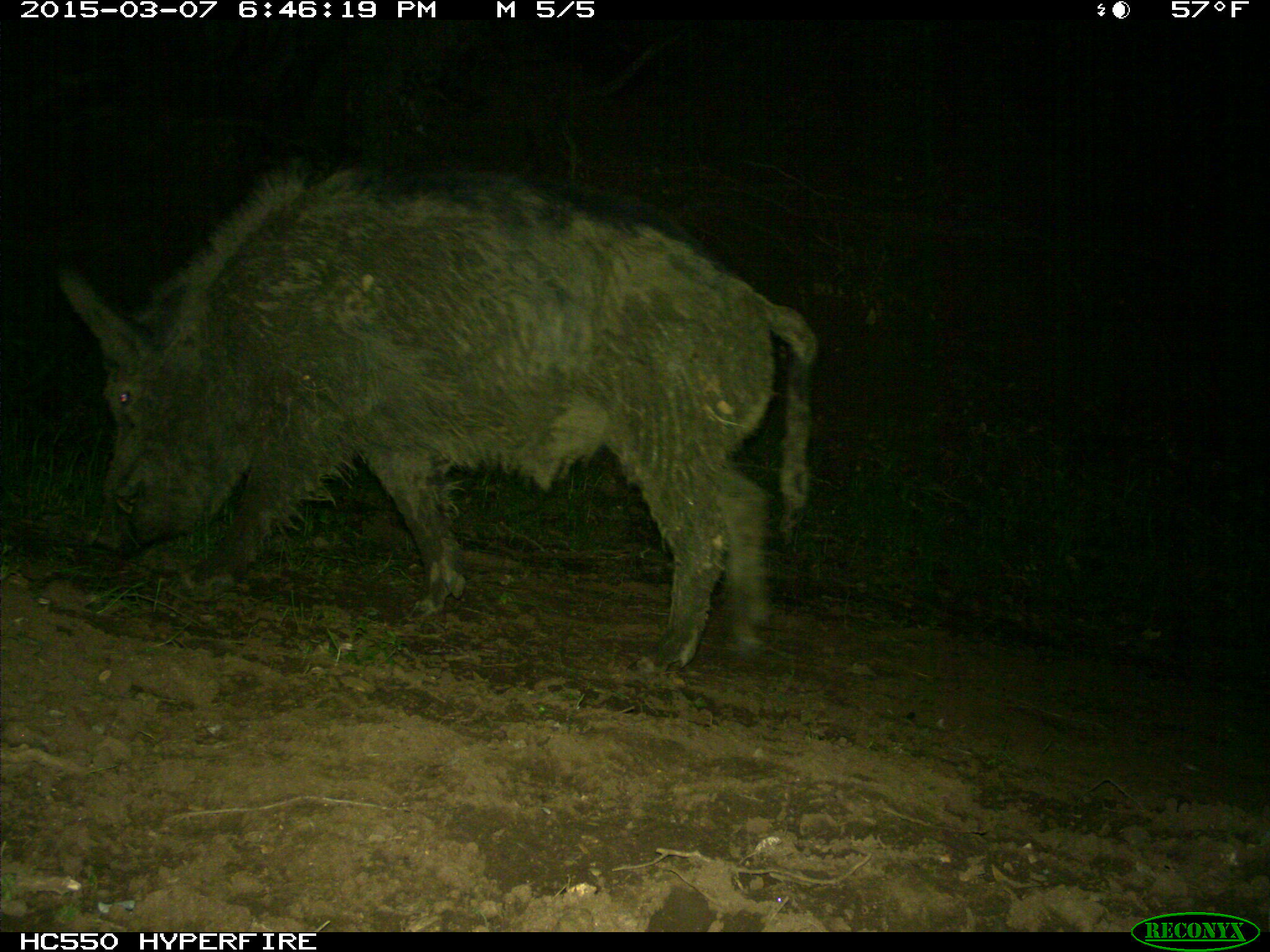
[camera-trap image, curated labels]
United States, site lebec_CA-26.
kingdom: Animalia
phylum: Chordata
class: Mammalia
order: Artiodactyla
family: Suidae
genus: Sus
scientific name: Sus scrofa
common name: wild boar